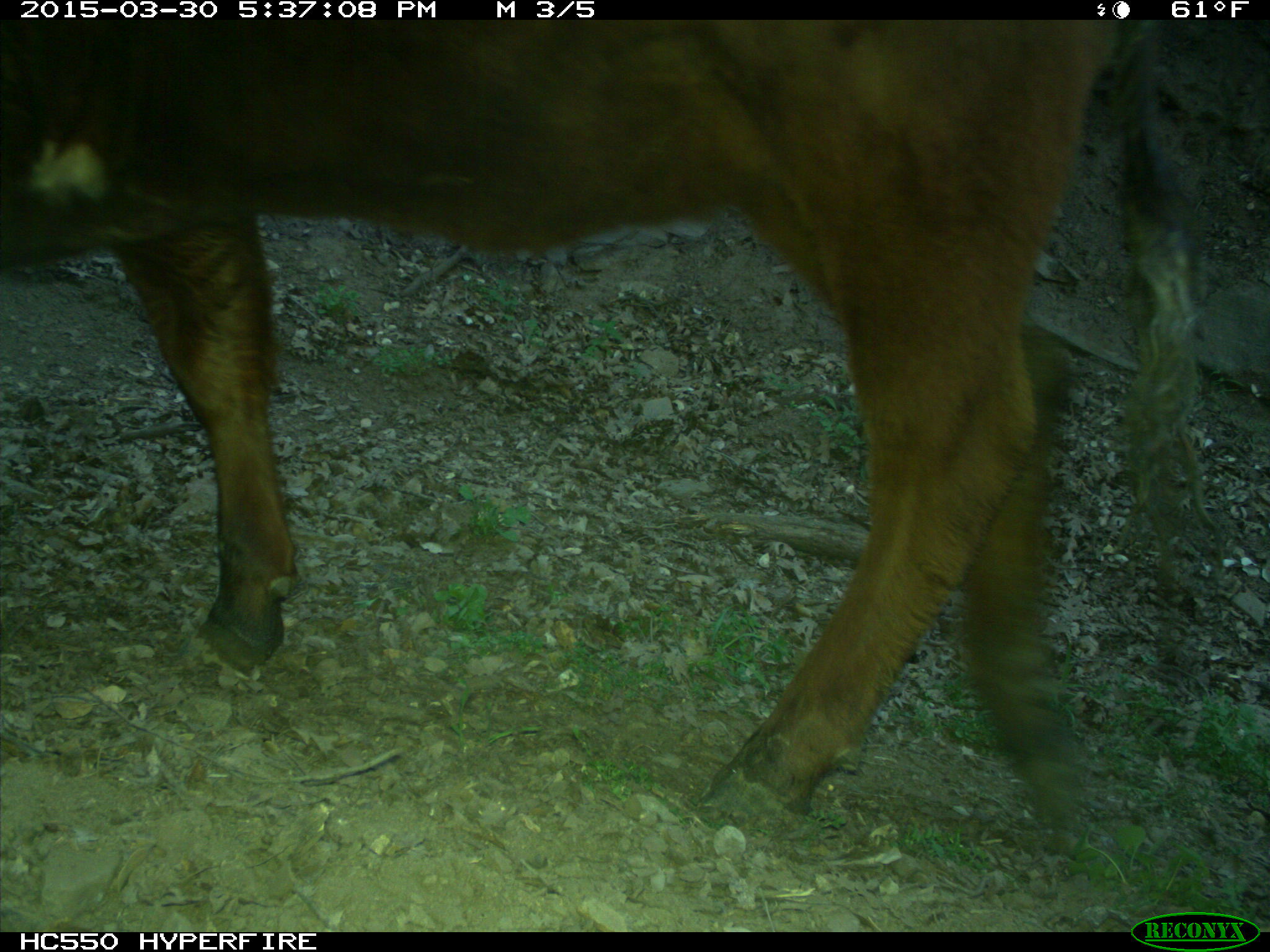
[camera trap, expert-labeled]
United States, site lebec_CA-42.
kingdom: Animalia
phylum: Chordata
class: Mammalia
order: Artiodactyla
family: Bovidae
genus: Bos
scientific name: Bos taurus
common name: domestic cow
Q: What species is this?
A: Bos taurus (domestic cow).